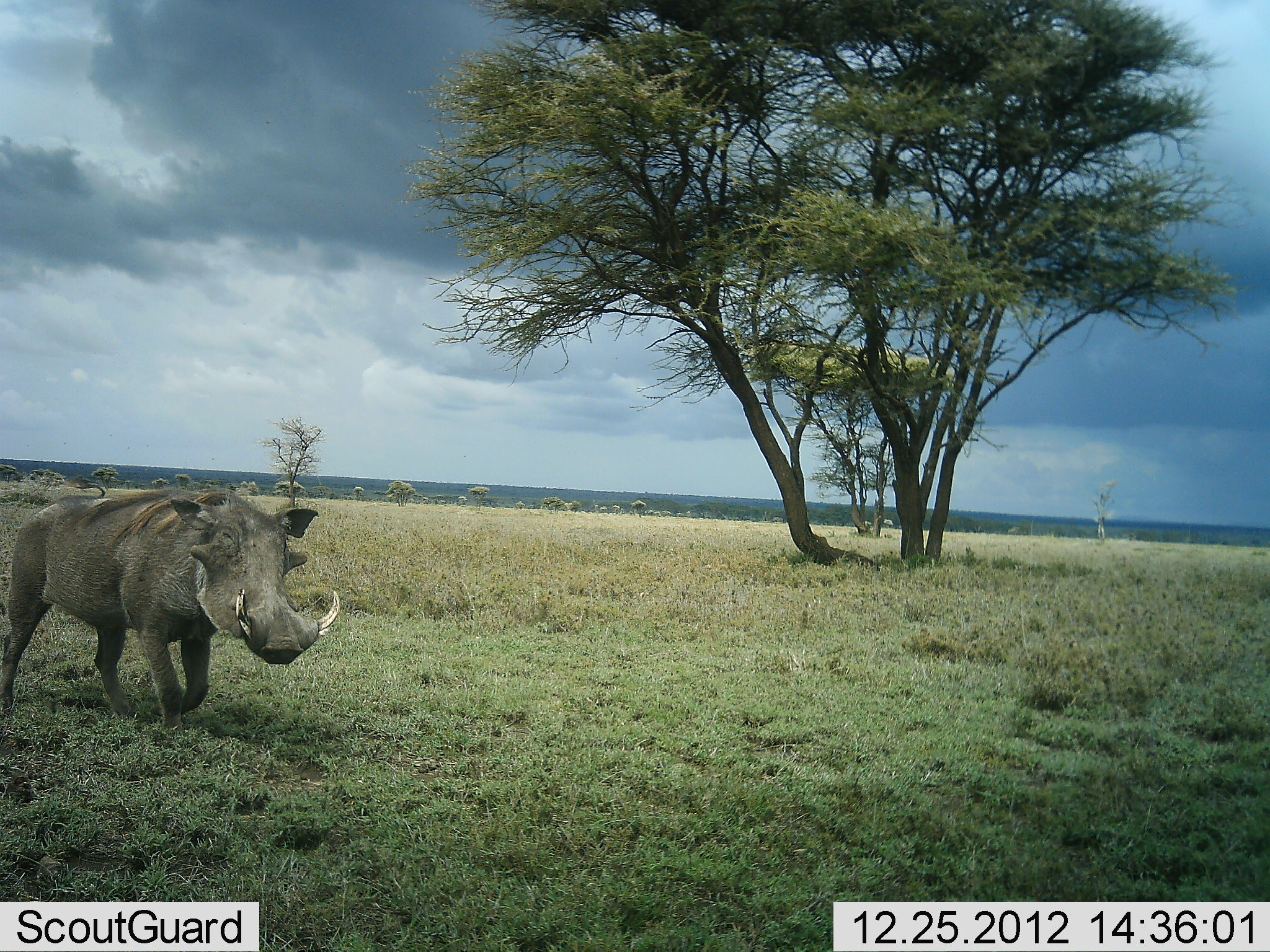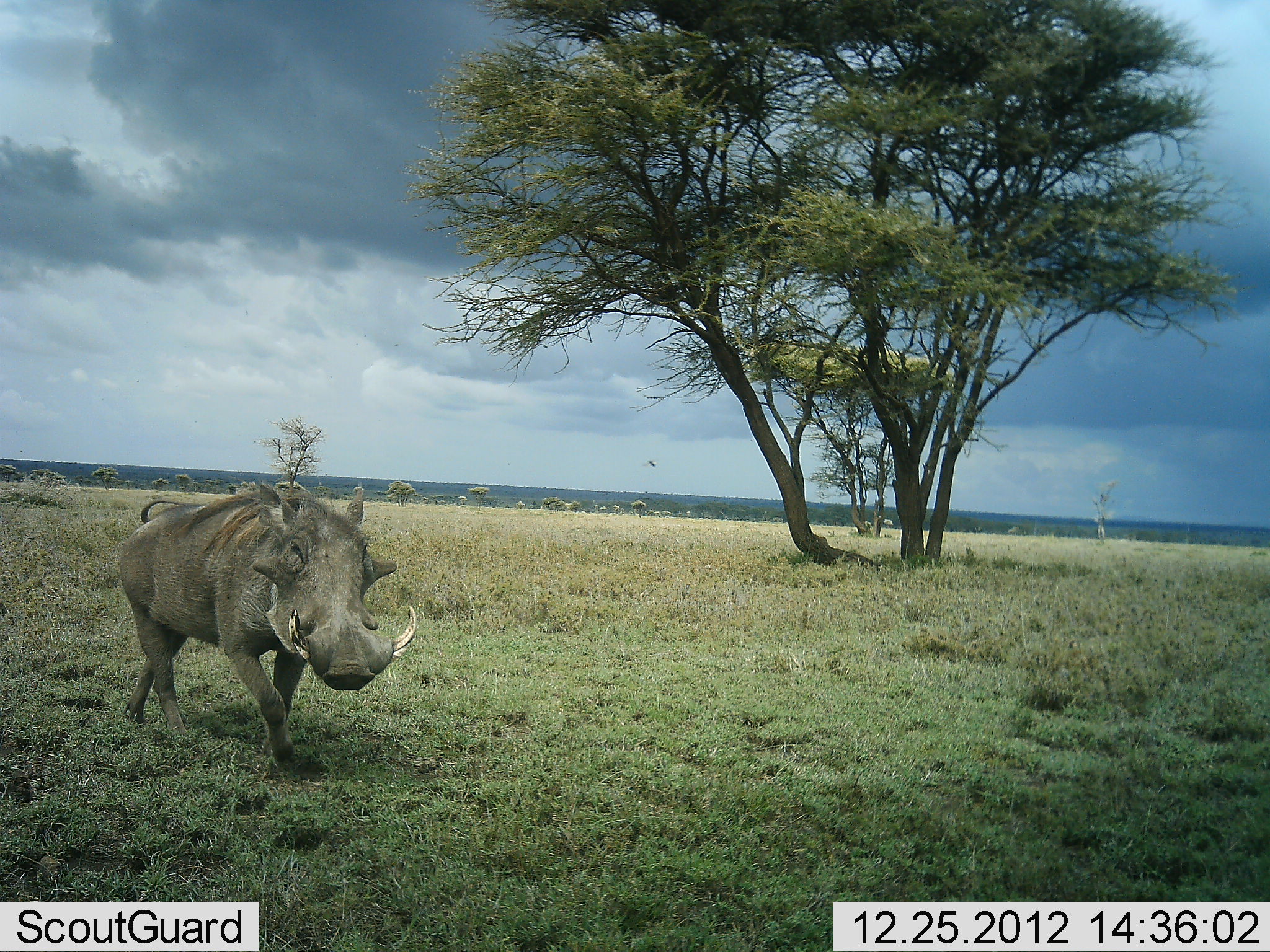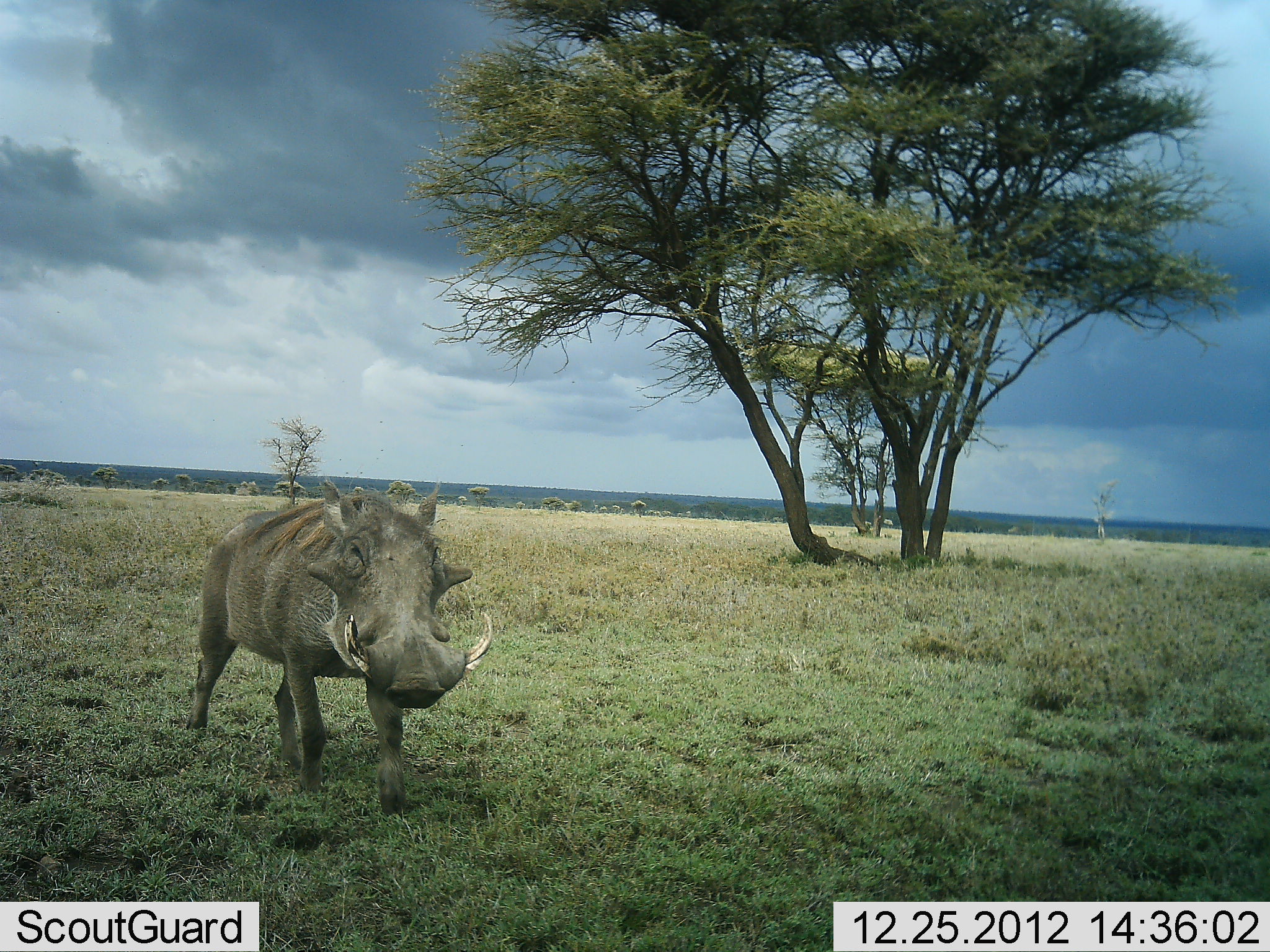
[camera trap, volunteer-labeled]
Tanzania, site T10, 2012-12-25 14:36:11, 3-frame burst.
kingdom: Animalia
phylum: Chordata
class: Mammalia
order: Artiodactyla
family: Suidae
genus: Phacochoerus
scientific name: Phacochoerus africanus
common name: warthog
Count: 1.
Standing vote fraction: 10%.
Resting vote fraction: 0%.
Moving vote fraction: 90%.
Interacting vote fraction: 0%.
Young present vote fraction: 0%.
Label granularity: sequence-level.